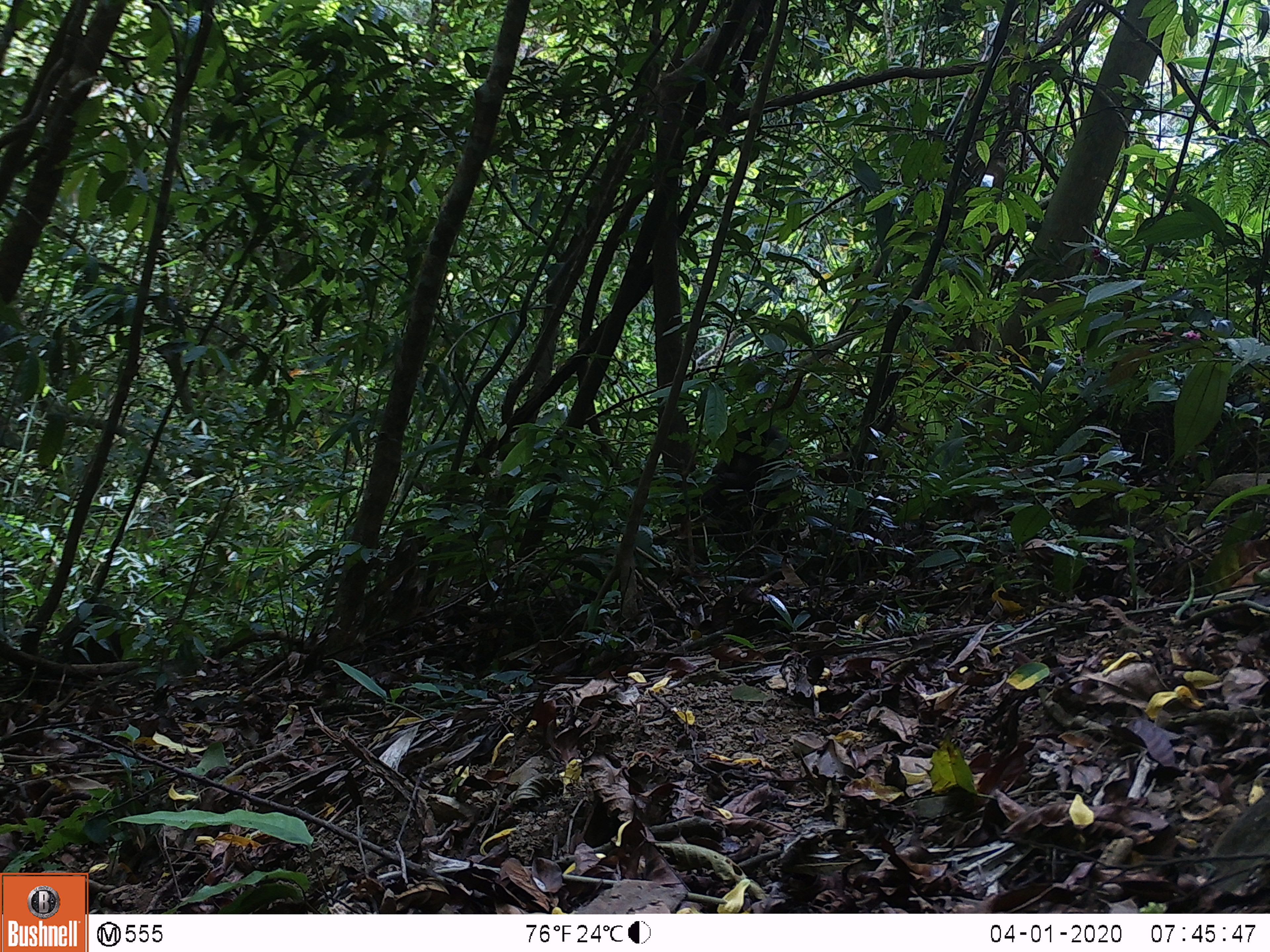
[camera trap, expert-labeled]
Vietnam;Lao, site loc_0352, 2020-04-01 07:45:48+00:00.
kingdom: Animalia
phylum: Chordata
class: Mammalia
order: Primates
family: Cercopithecidae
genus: Macaca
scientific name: Macaca arctoides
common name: stump-tailed macaque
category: stump tailed macaque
Stump tailed macaque (stump-tailed macaque) (Macaca arctoides). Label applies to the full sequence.